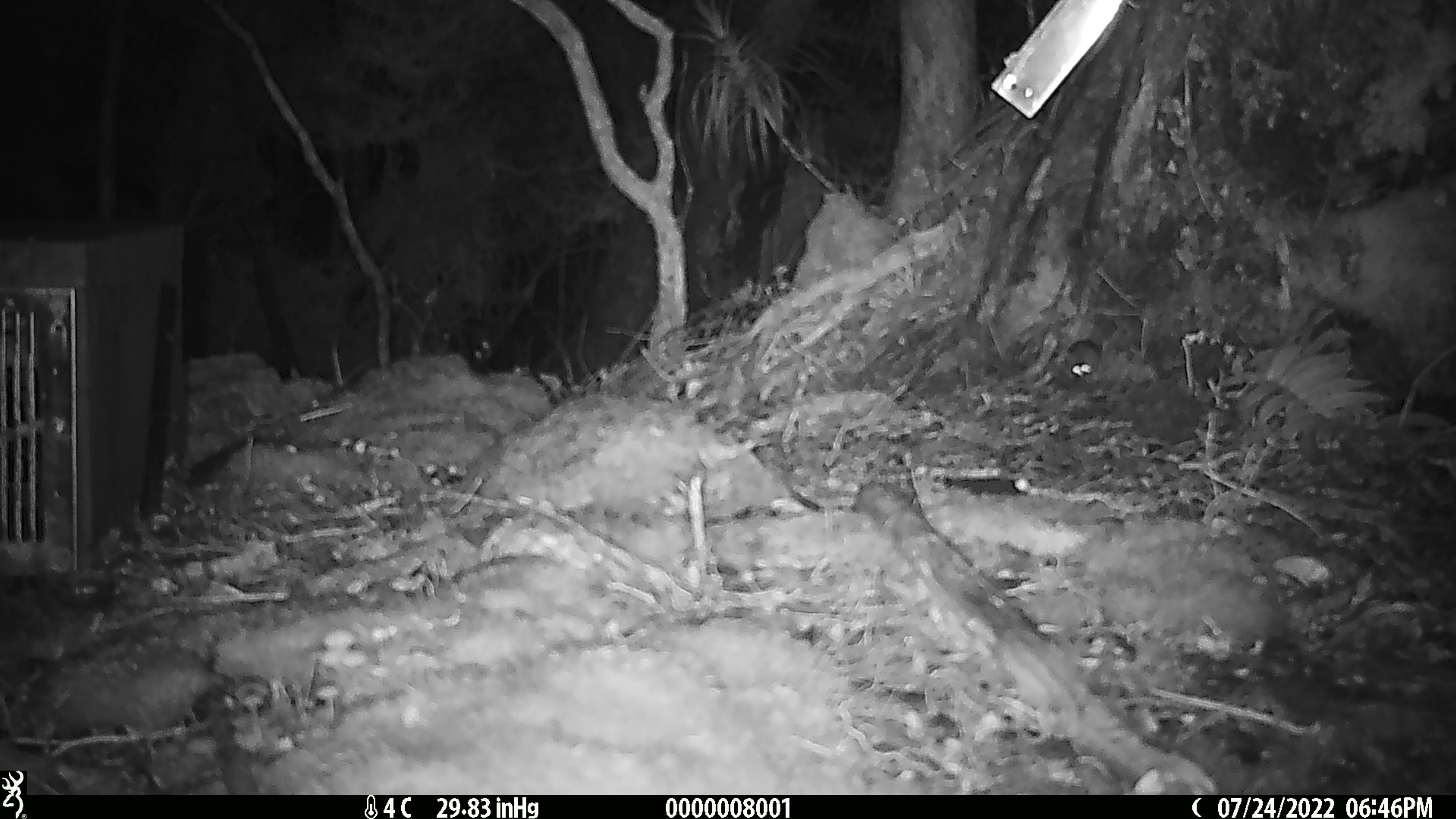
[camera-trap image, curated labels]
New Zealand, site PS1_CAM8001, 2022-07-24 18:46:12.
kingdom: Animalia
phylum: Chordata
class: Mammalia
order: Rodentia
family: Muridae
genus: Mus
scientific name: Mus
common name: mouse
Mouse (Mus).